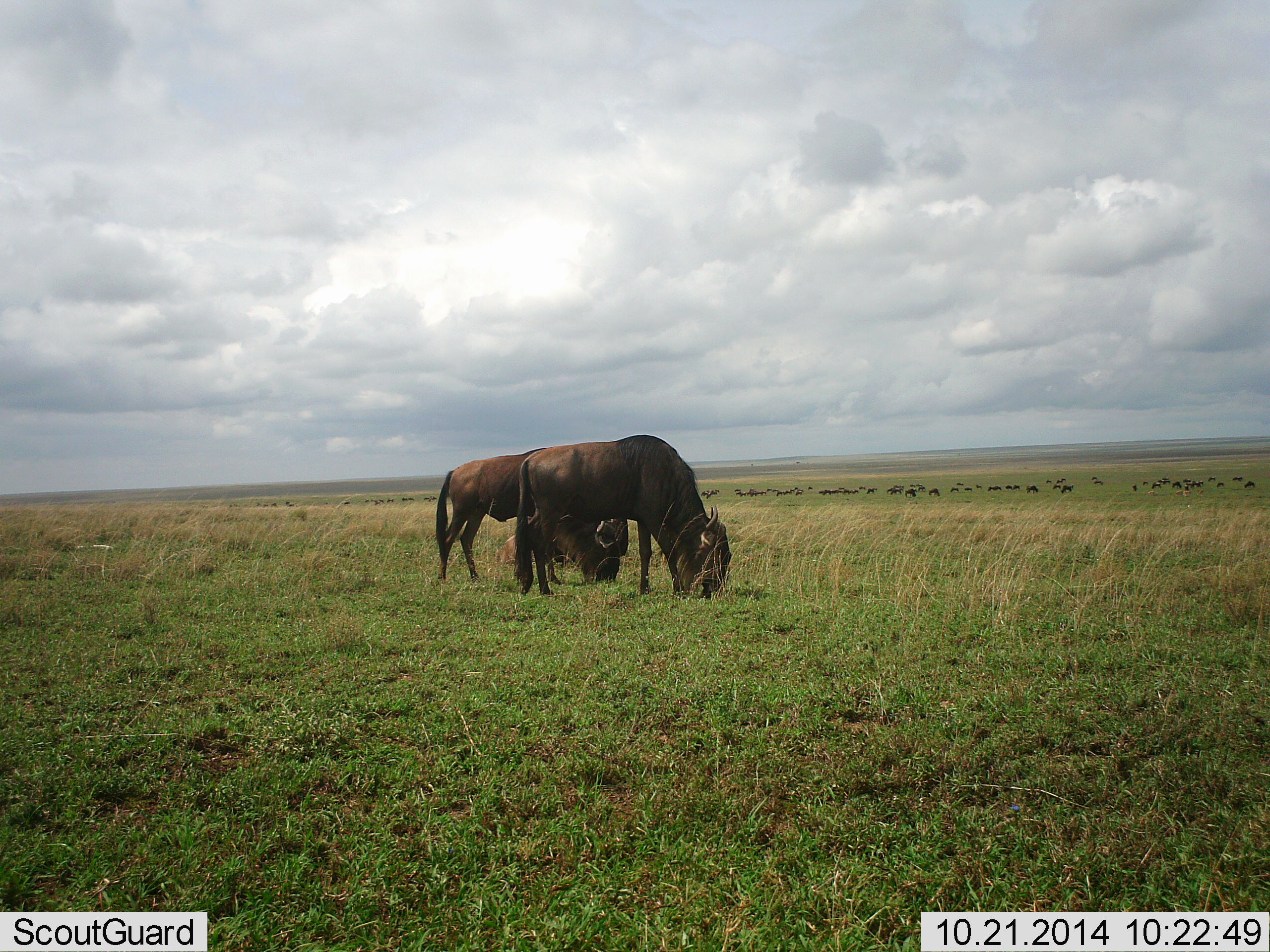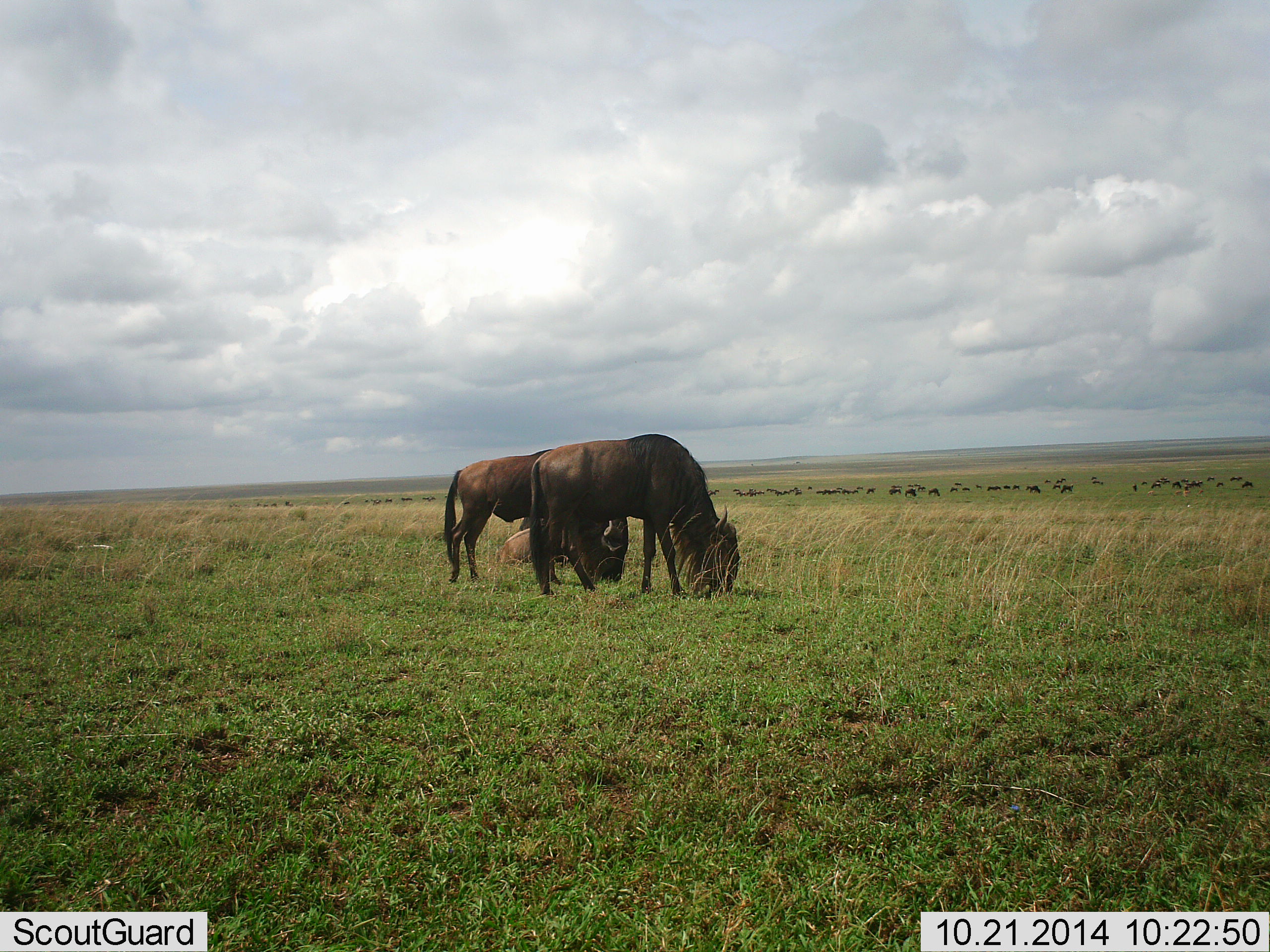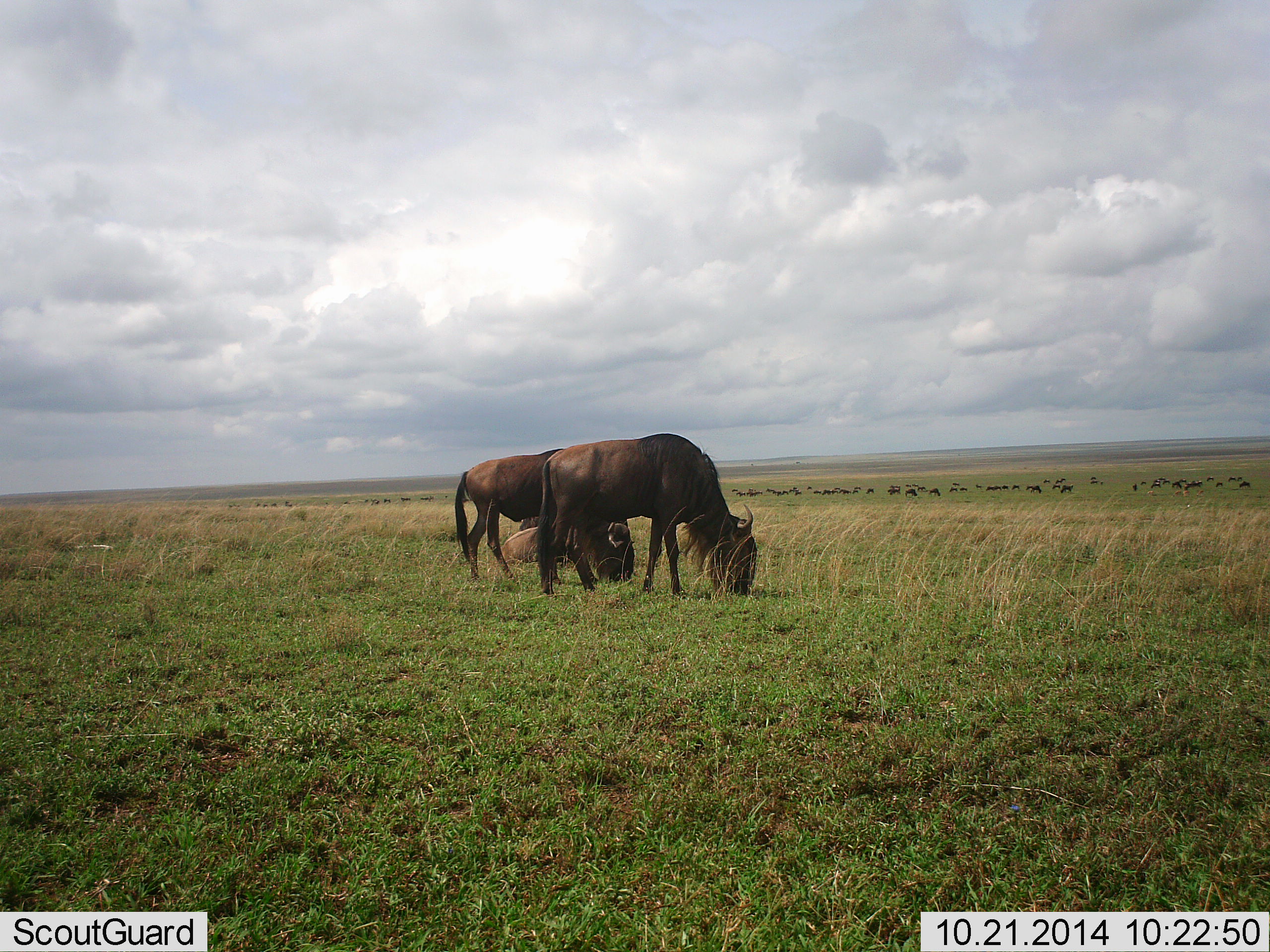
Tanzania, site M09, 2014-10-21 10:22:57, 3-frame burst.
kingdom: Animalia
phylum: Chordata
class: Mammalia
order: Artiodactyla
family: Bovidae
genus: Connochaetes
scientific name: Connochaetes taurinus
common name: blue wildebeest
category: wildebeest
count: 3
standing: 40%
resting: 40%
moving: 20%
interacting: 0%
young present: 0%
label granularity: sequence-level